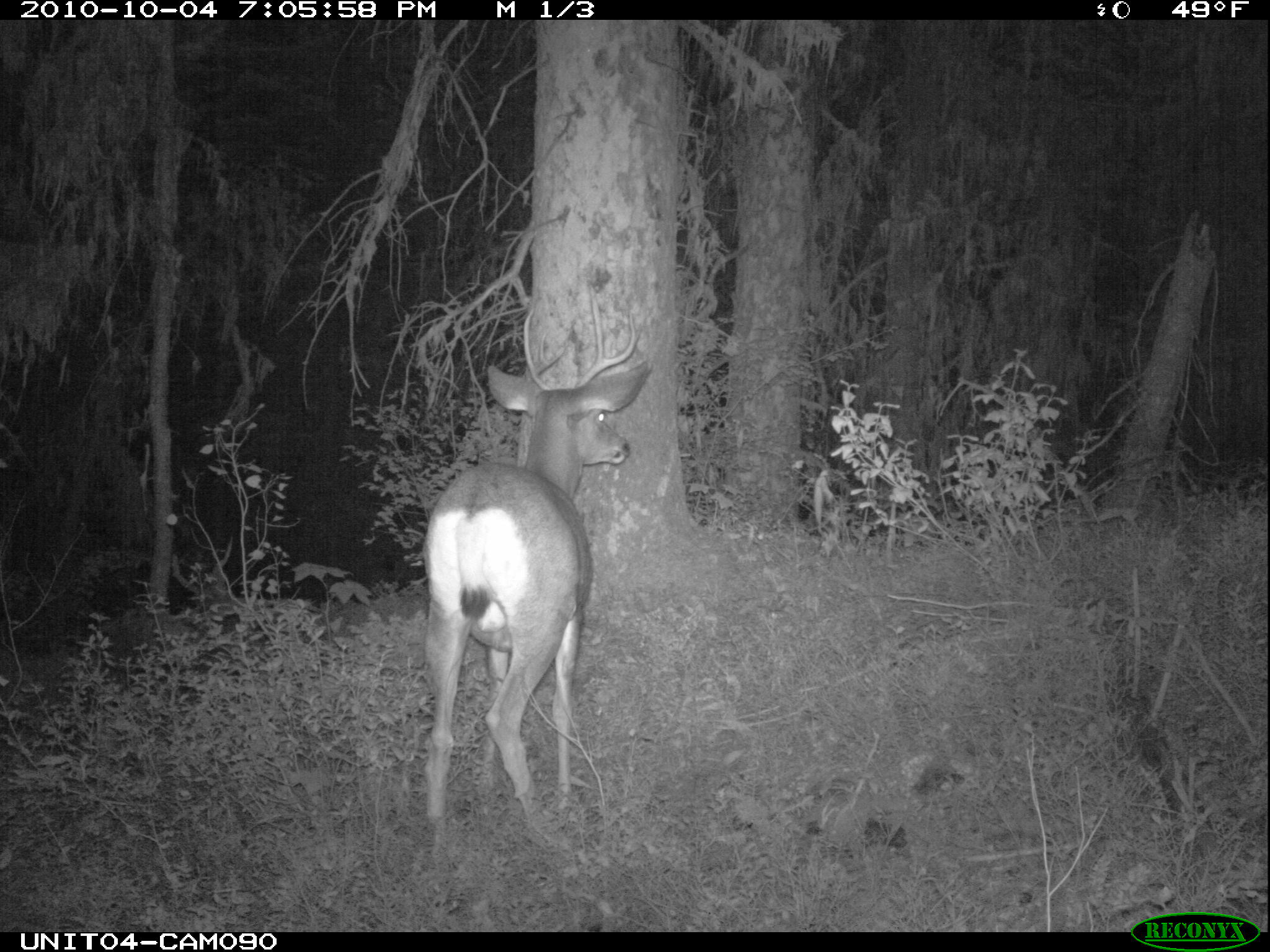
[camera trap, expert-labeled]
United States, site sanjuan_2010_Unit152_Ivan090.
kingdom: Animalia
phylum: Chordata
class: Mammalia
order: Artiodactyla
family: Cervidae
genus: Odocoileus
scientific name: Odocoileus hemionus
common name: mule deer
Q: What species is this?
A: Odocoileus hemionus (mule deer).